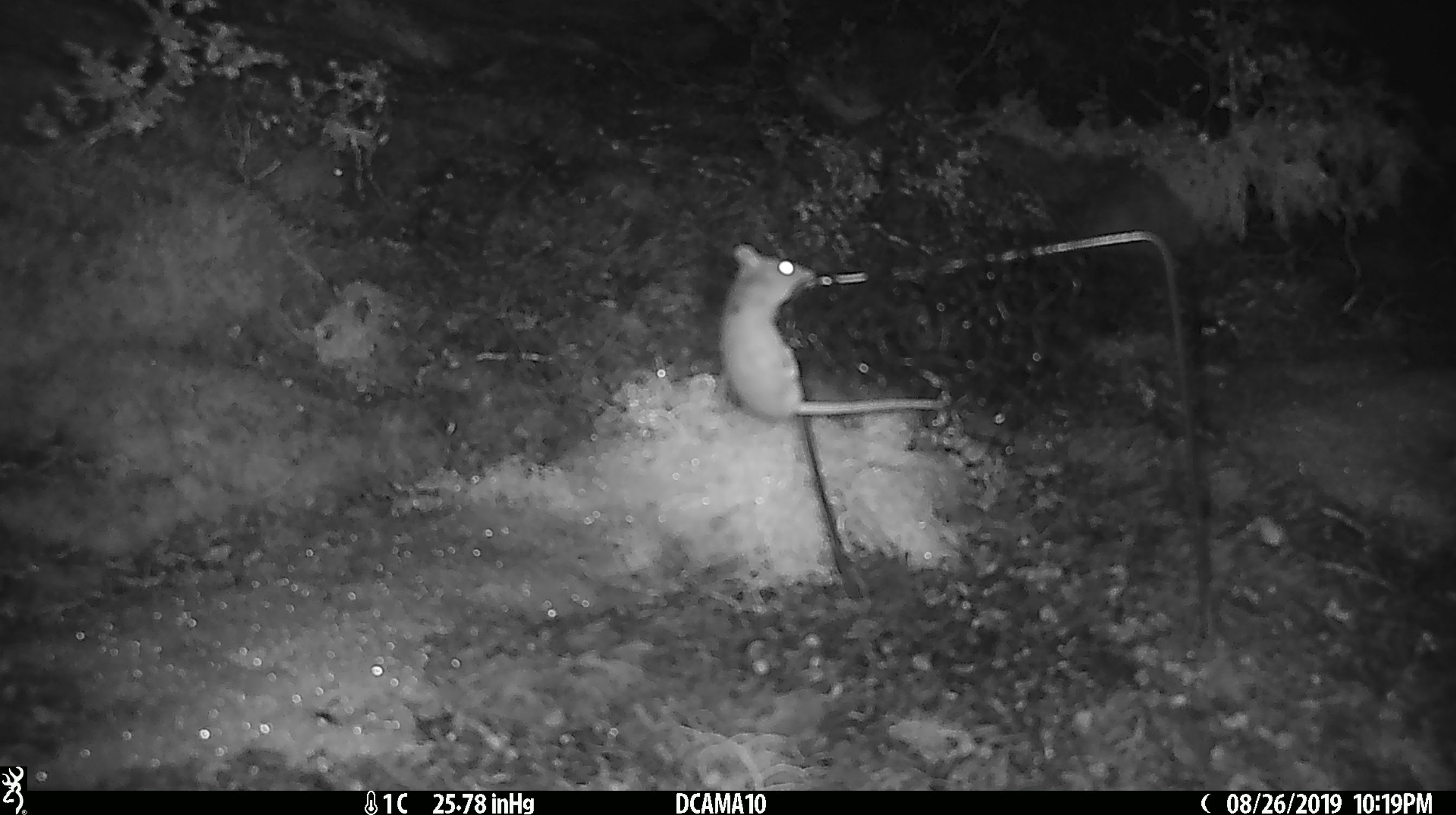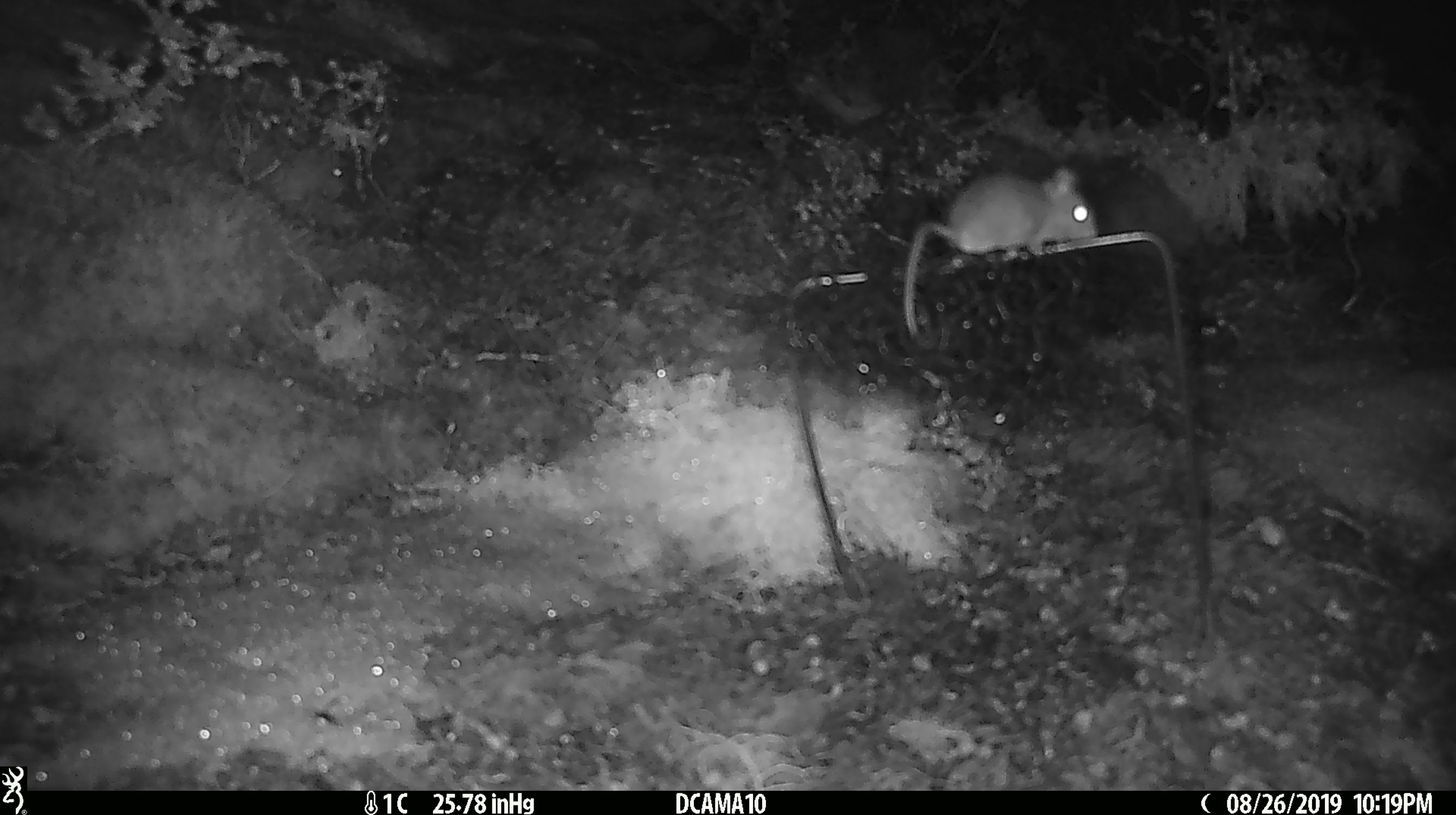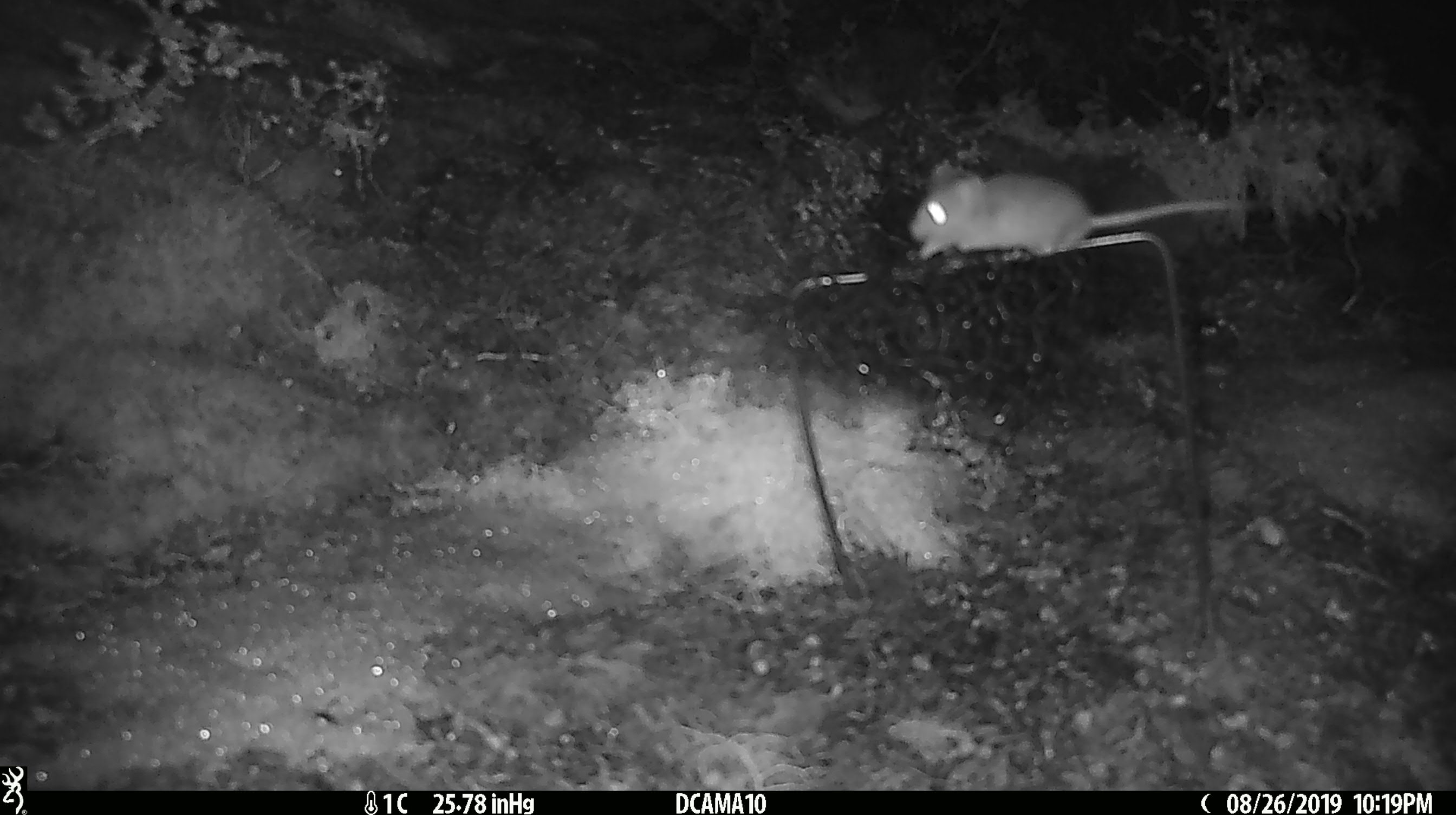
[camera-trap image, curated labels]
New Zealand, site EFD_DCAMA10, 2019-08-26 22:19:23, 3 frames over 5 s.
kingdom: Animalia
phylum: Chordata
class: Mammalia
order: Rodentia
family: Muridae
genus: Mus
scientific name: Mus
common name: mouse